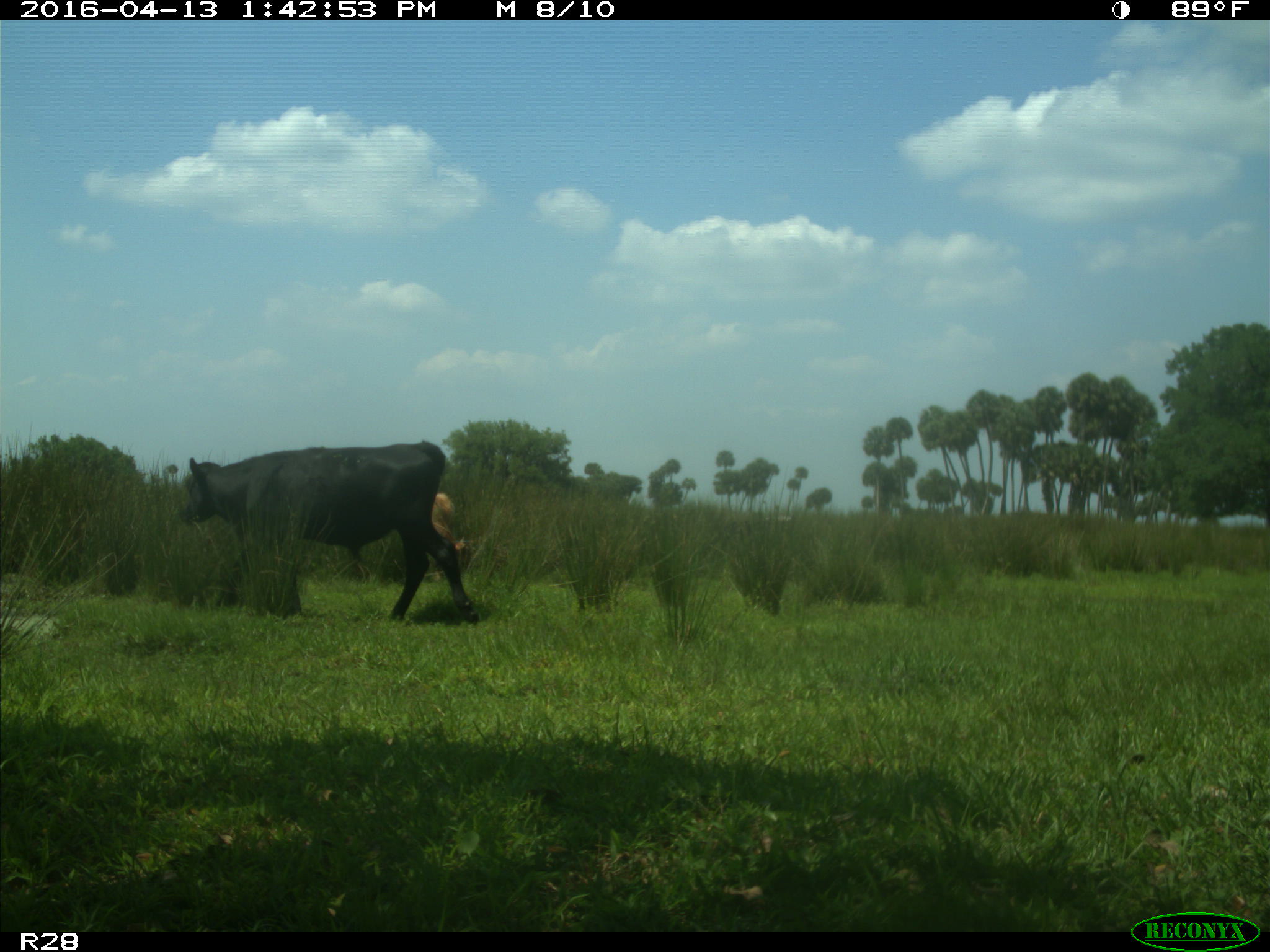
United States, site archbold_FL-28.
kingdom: Animalia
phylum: Chordata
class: Mammalia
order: Artiodactyla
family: Bovidae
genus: Bos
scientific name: Bos taurus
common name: domestic cow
Bos taurus (domestic cow).